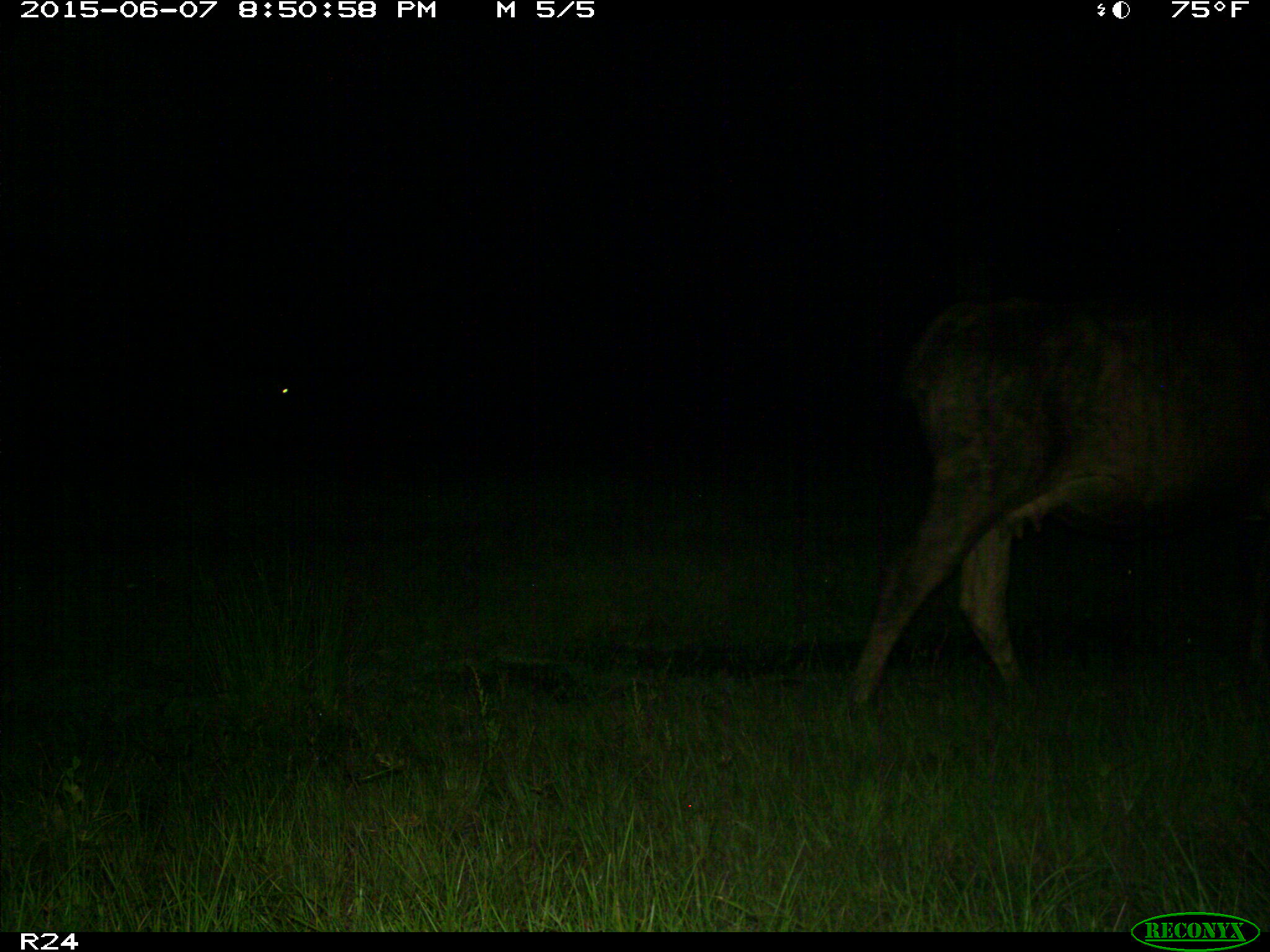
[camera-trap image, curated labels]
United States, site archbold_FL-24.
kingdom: Animalia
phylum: Chordata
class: Mammalia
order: Artiodactyla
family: Bovidae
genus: Bos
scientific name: Bos taurus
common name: domestic cow